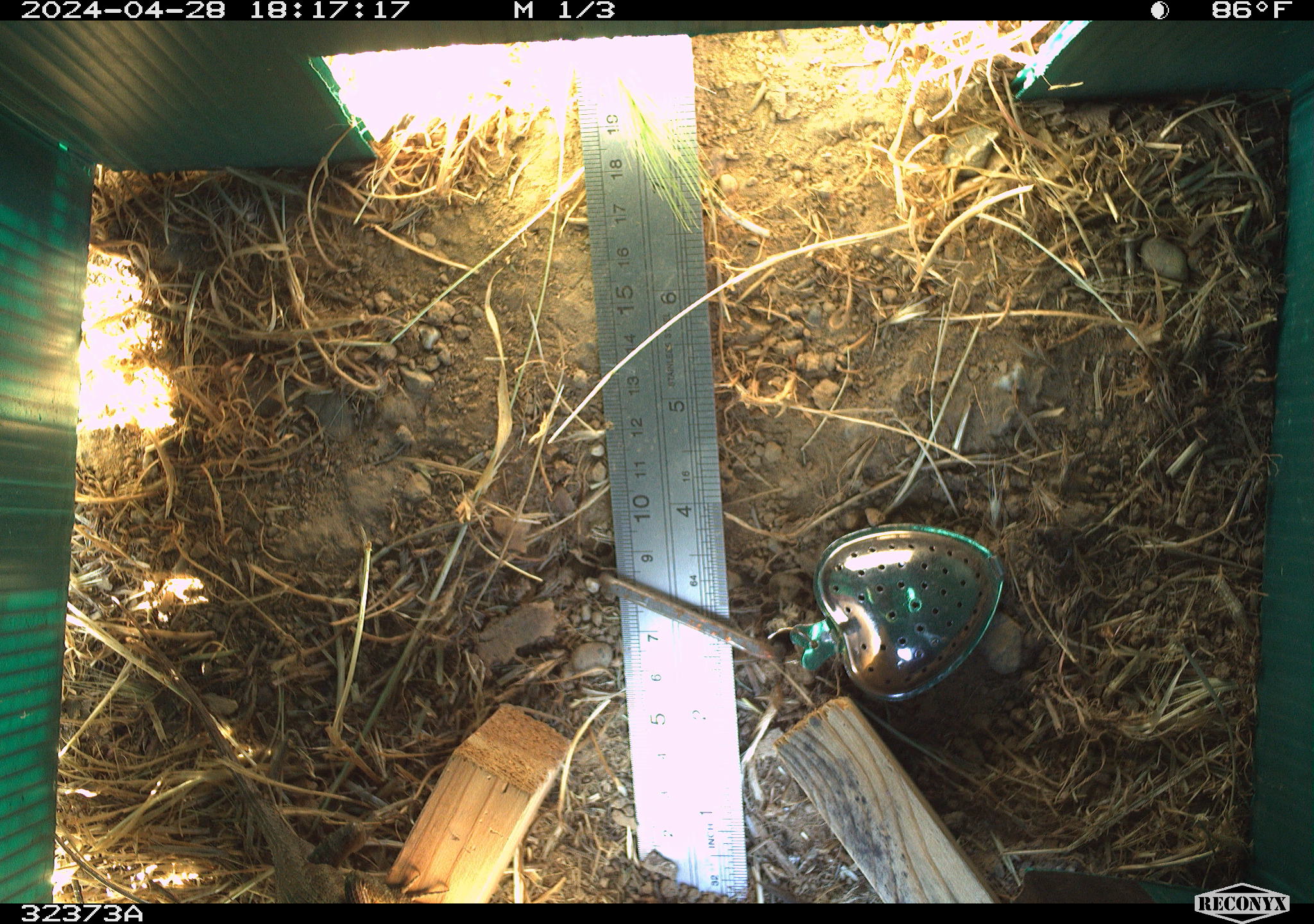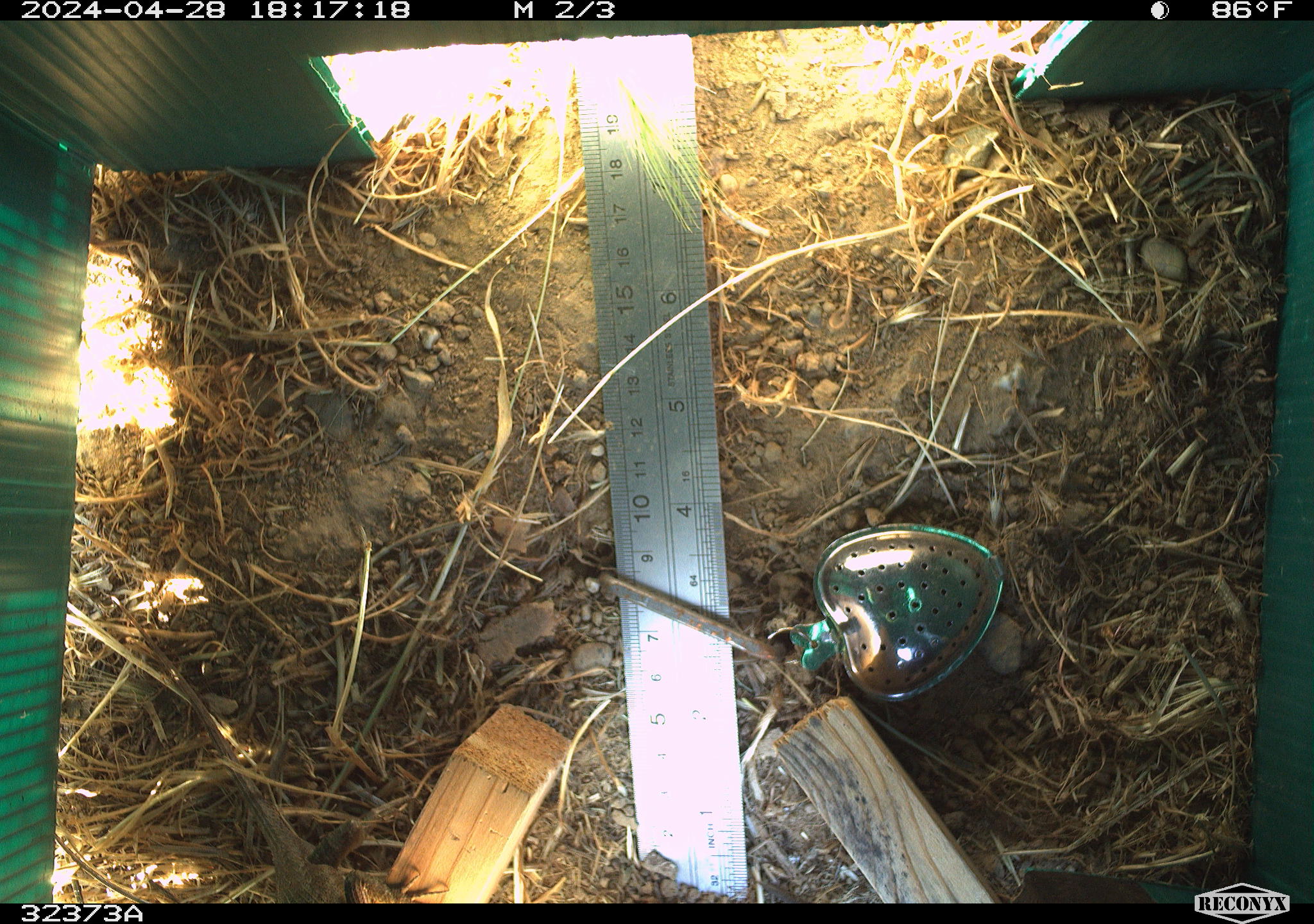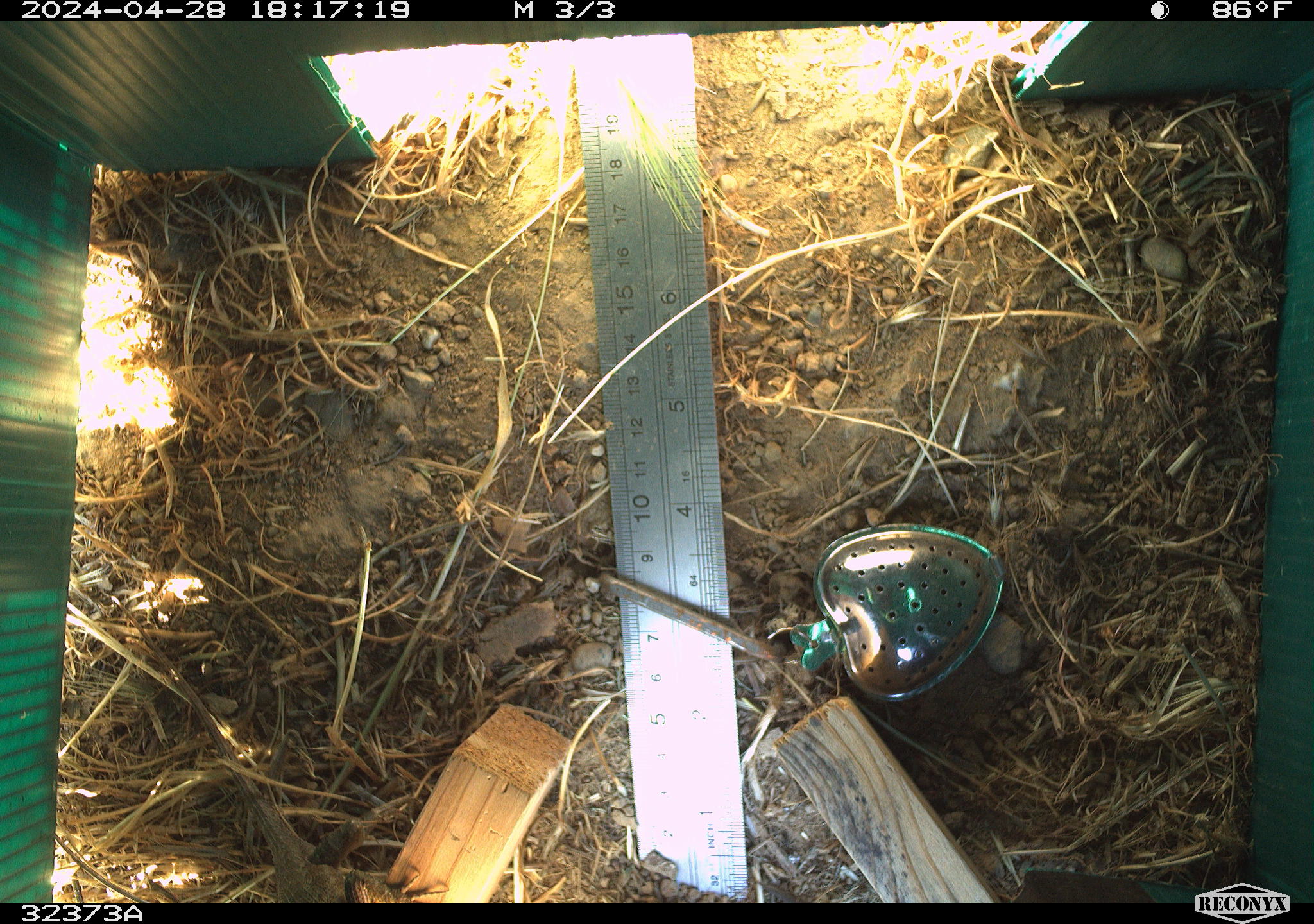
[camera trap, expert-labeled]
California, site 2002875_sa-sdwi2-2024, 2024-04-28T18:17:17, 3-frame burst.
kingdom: Animalia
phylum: Chordata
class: Reptilia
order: Squamata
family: Phrynosomatidae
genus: Sceloporus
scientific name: Sceloporus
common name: spiny lizards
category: sceloporus species